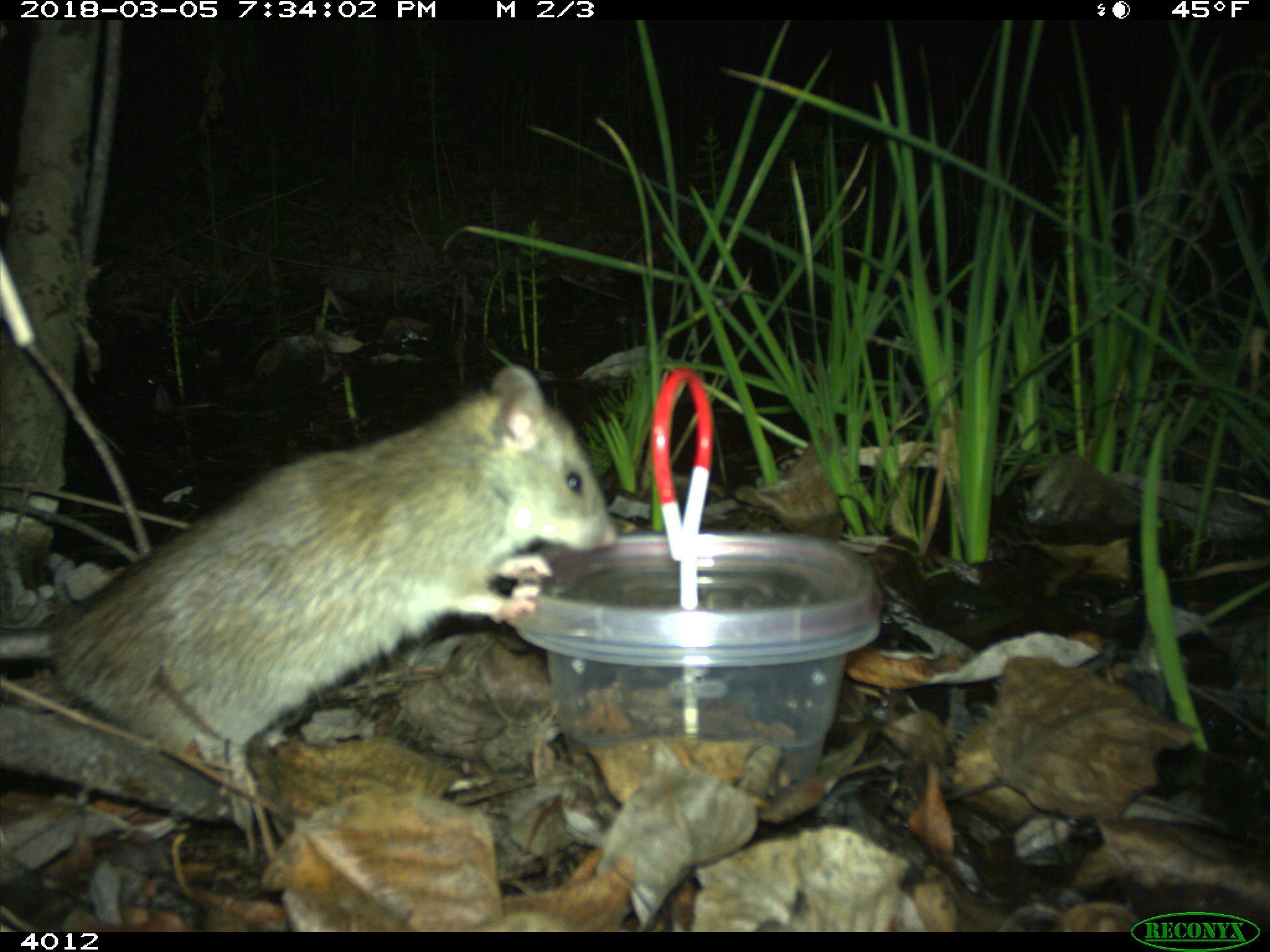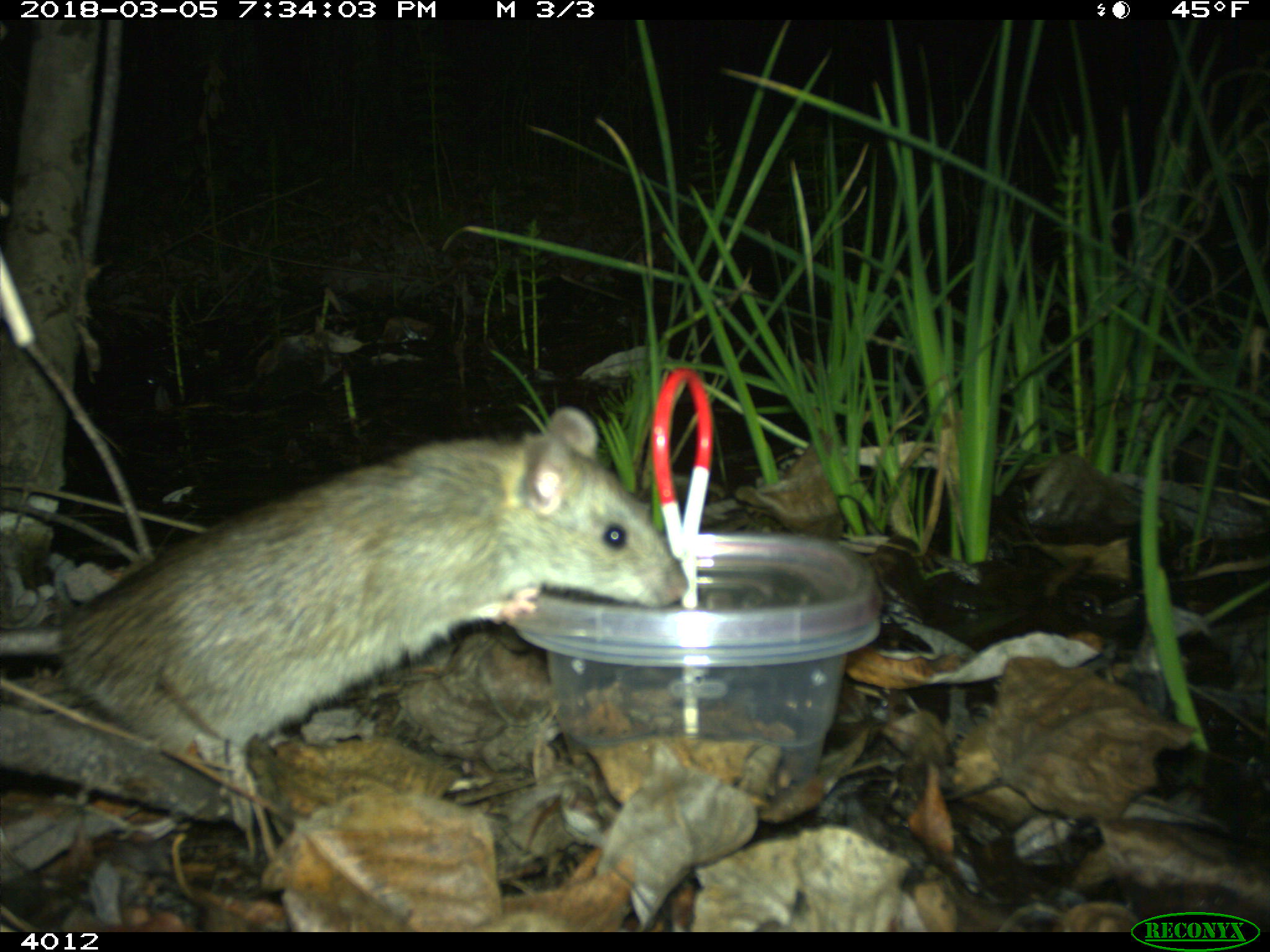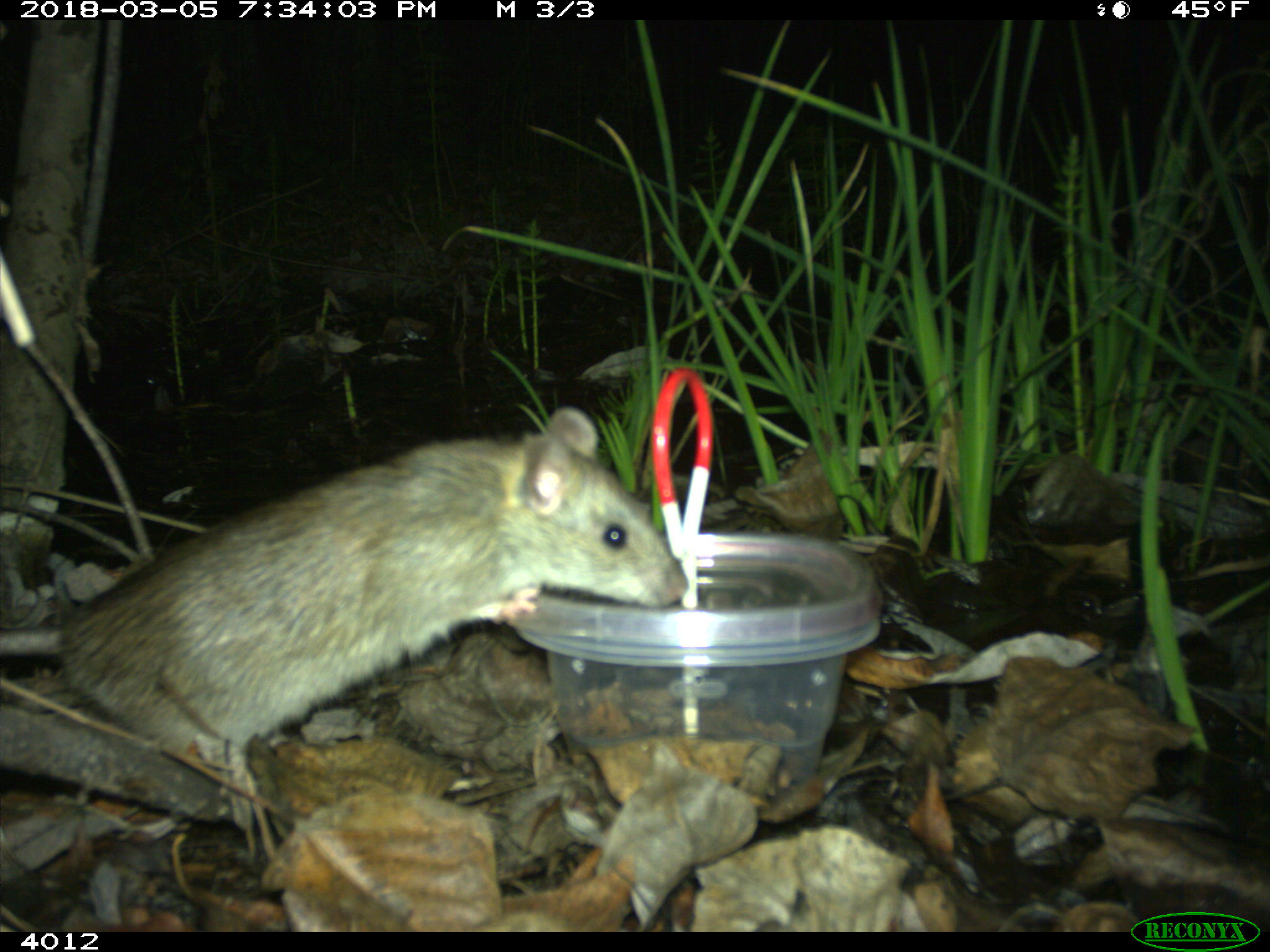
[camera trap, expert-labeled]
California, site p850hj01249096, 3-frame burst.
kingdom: Animalia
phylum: Chordata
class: Mammalia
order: Rodentia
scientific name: Rodentia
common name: rodent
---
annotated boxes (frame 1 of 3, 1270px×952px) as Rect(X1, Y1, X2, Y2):
rodent: Rect(0, 364, 618, 791)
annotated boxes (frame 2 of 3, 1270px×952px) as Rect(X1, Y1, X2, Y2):
rodent: Rect(0, 407, 688, 794)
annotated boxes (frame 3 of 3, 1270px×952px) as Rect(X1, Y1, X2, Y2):
rodent: Rect(0, 405, 688, 801)